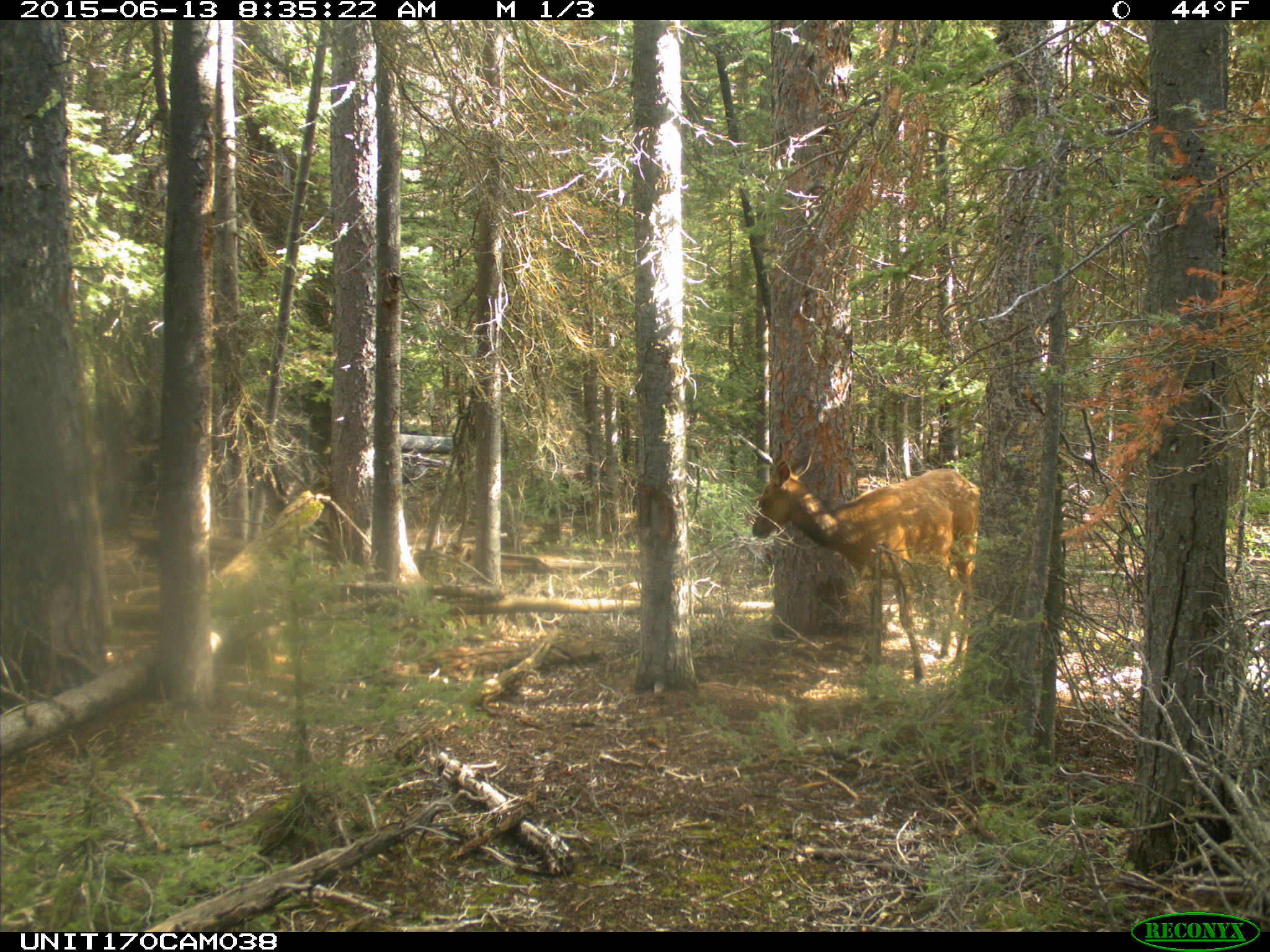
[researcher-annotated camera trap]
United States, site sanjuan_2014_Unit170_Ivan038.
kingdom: Animalia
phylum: Chordata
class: Mammalia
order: Artiodactyla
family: Cervidae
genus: Cervus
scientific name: Cervus elaphus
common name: red deer